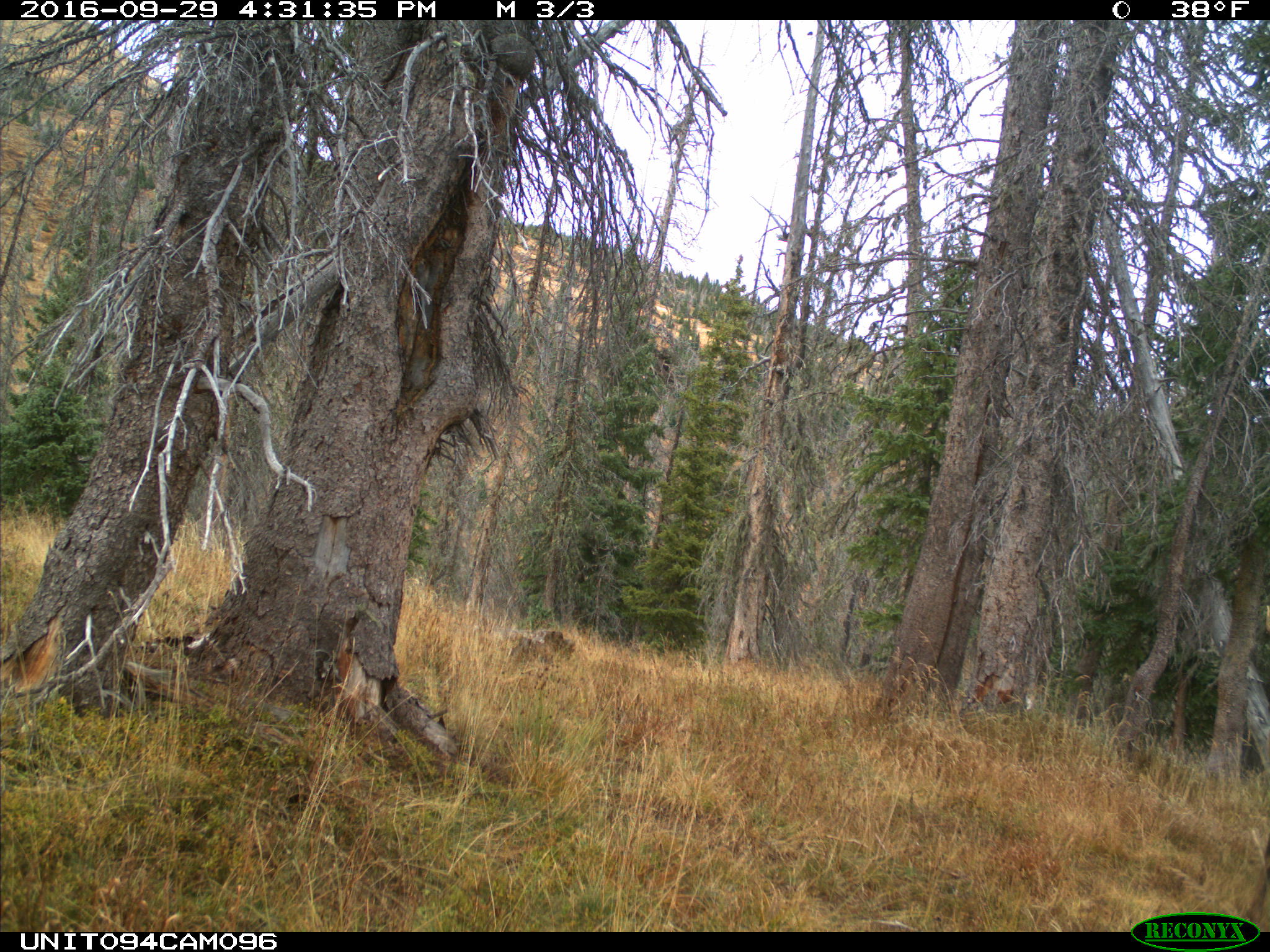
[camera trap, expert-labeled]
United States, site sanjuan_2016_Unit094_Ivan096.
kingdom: Animalia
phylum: Chordata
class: Mammalia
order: Artiodactyla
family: Cervidae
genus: Cervus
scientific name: Cervus elaphus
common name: red deer